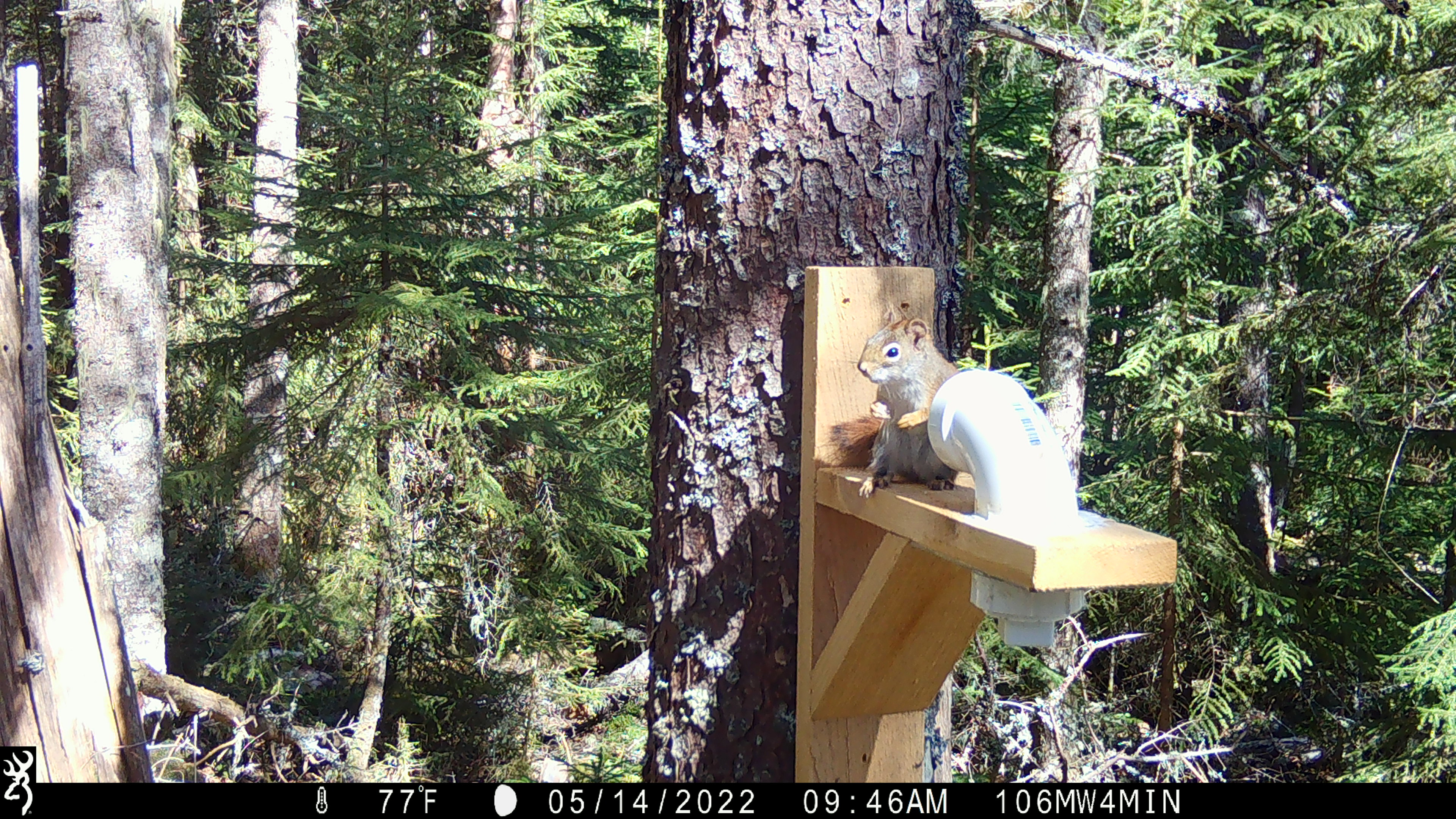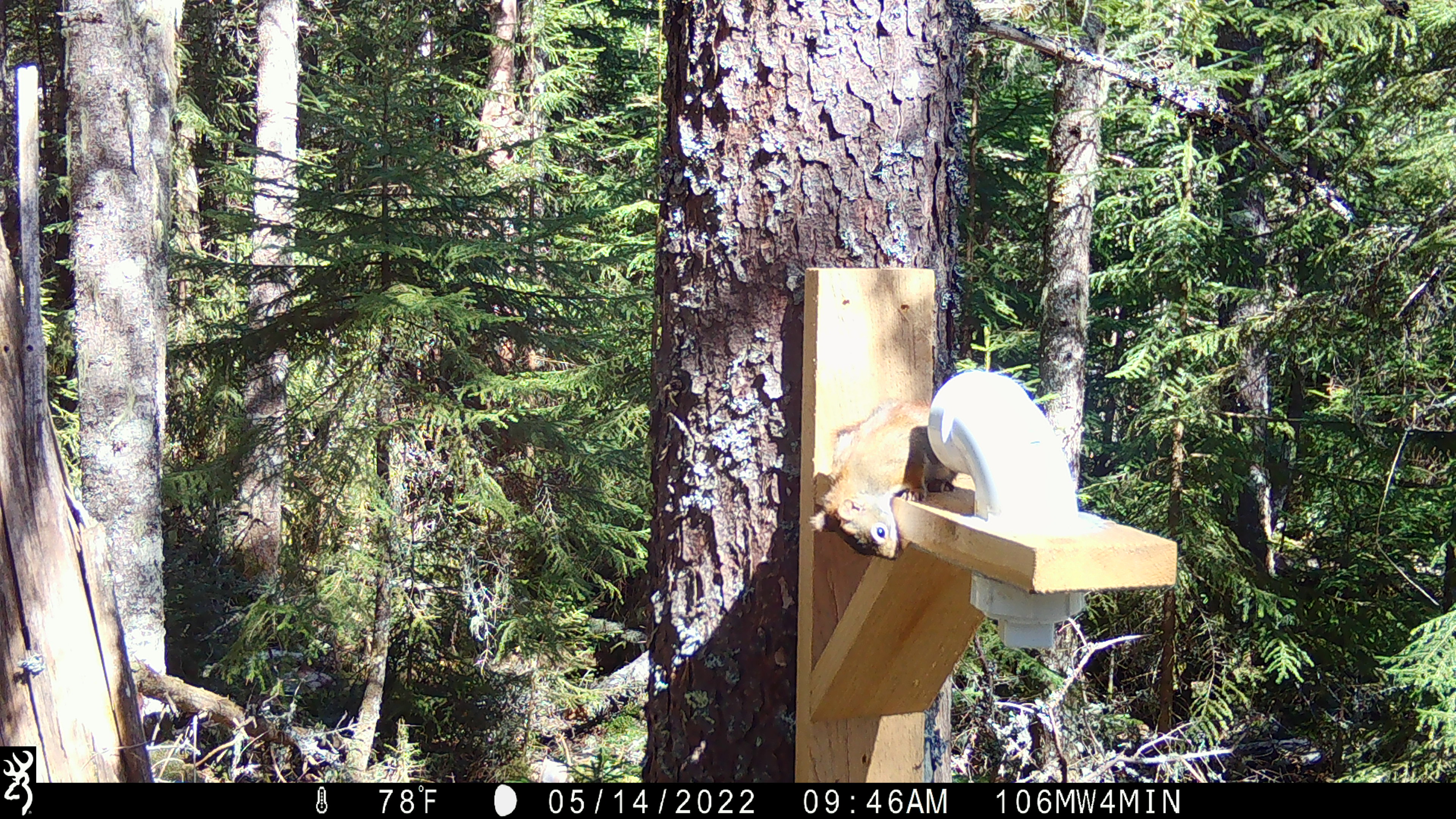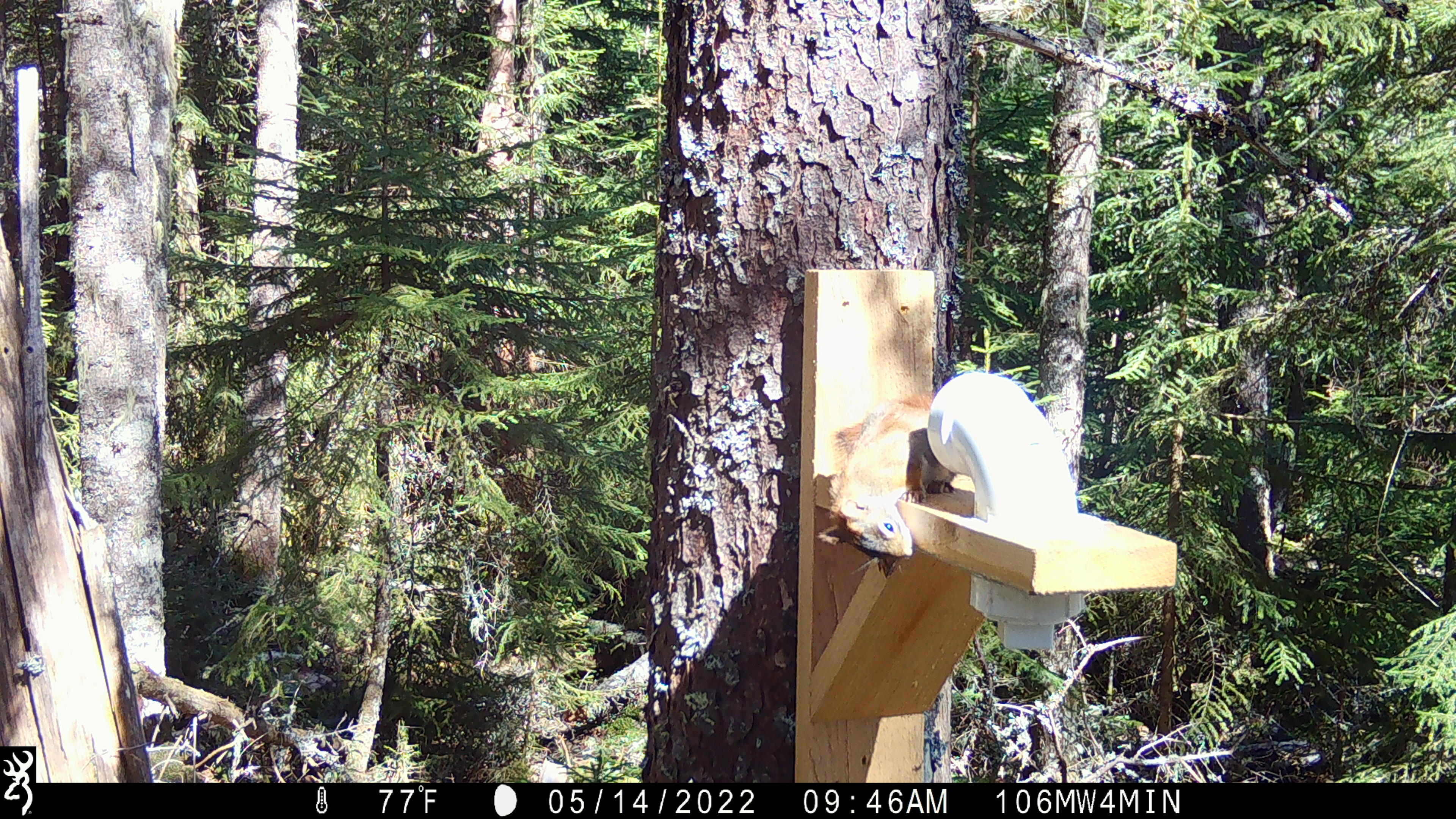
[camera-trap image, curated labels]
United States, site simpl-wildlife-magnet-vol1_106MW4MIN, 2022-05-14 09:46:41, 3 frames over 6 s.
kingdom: Animalia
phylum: Chordata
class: Mammalia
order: Rodentia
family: Sciuridae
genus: Tamiasciurus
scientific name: Tamiasciurus hudsonicus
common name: red squirrel